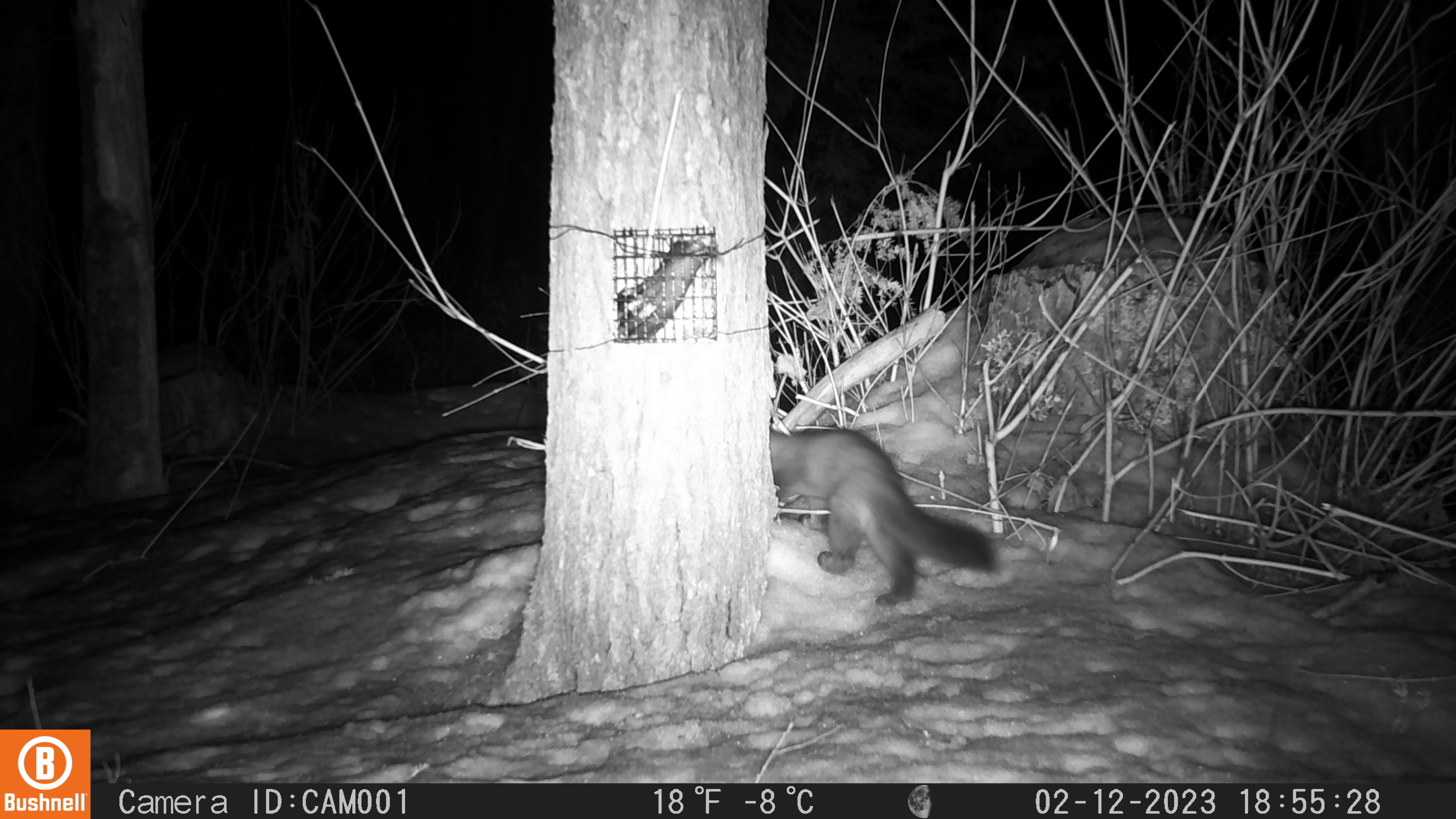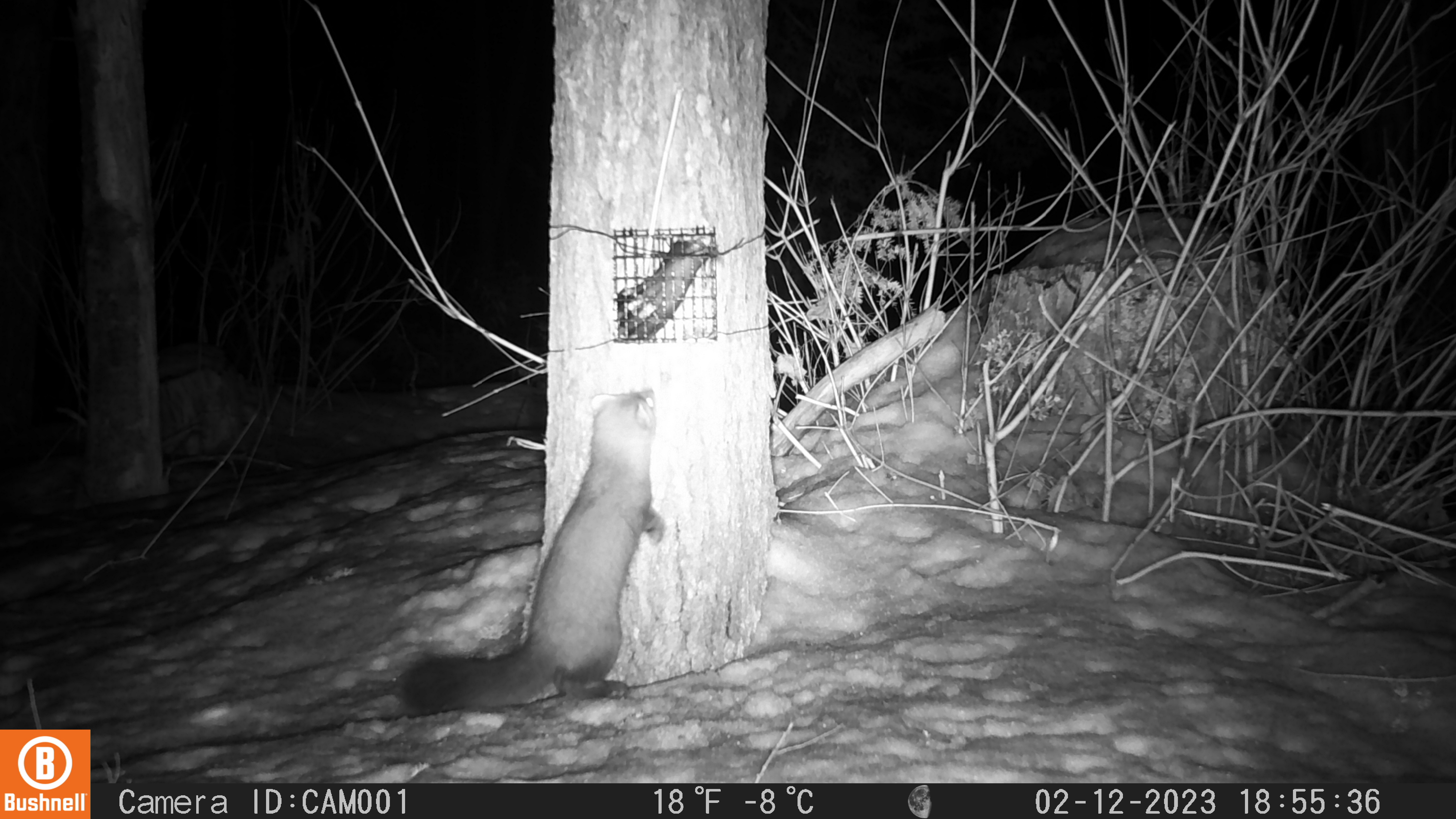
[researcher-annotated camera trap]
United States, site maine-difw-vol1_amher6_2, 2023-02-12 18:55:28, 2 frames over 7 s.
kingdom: Animalia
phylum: Chordata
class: Mammalia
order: Carnivora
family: Mustelidae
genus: Martes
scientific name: Martes americana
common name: american marten